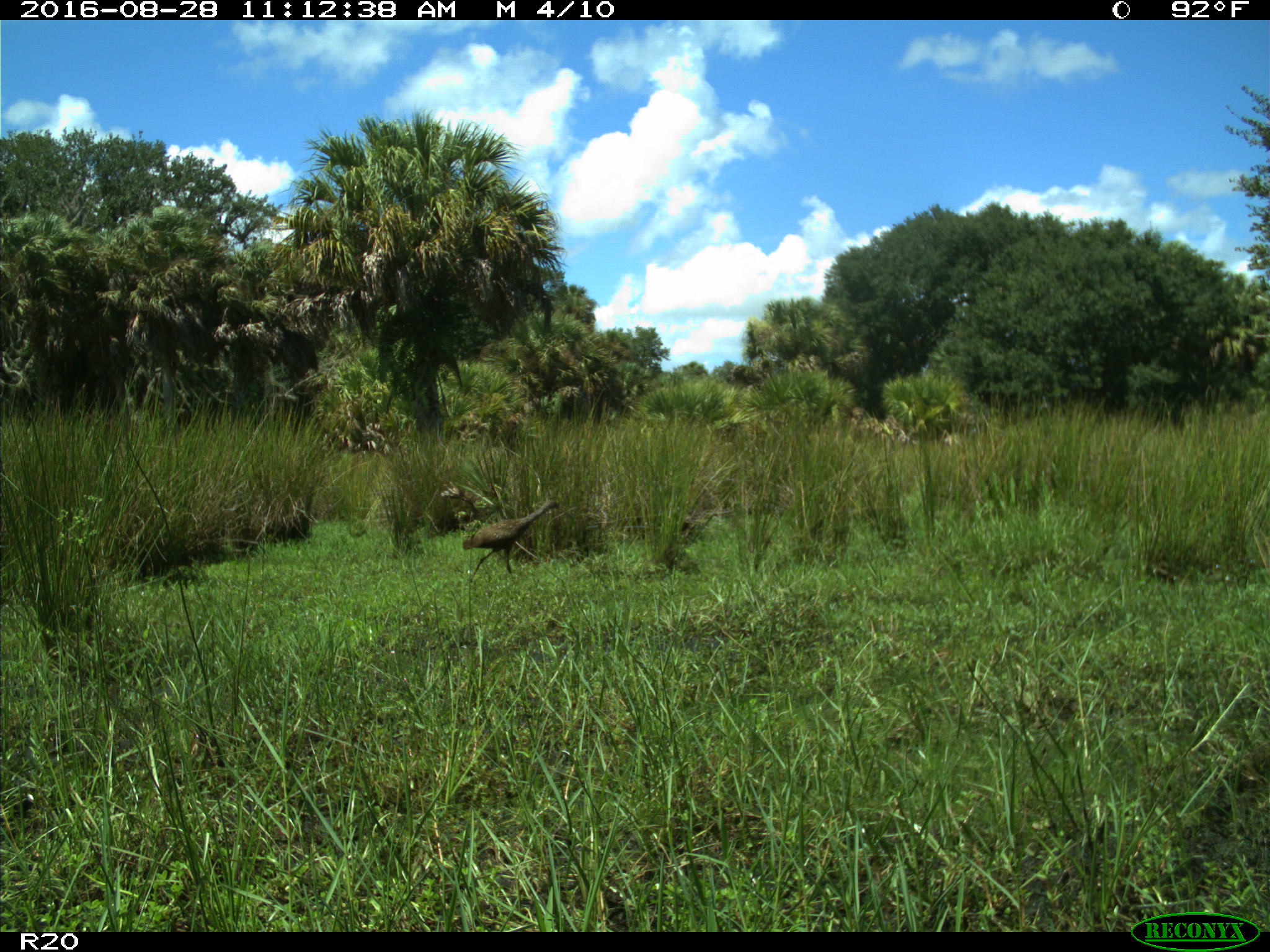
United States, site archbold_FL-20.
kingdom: Animalia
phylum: Chordata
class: Aves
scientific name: Aves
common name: birds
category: unidentified bird